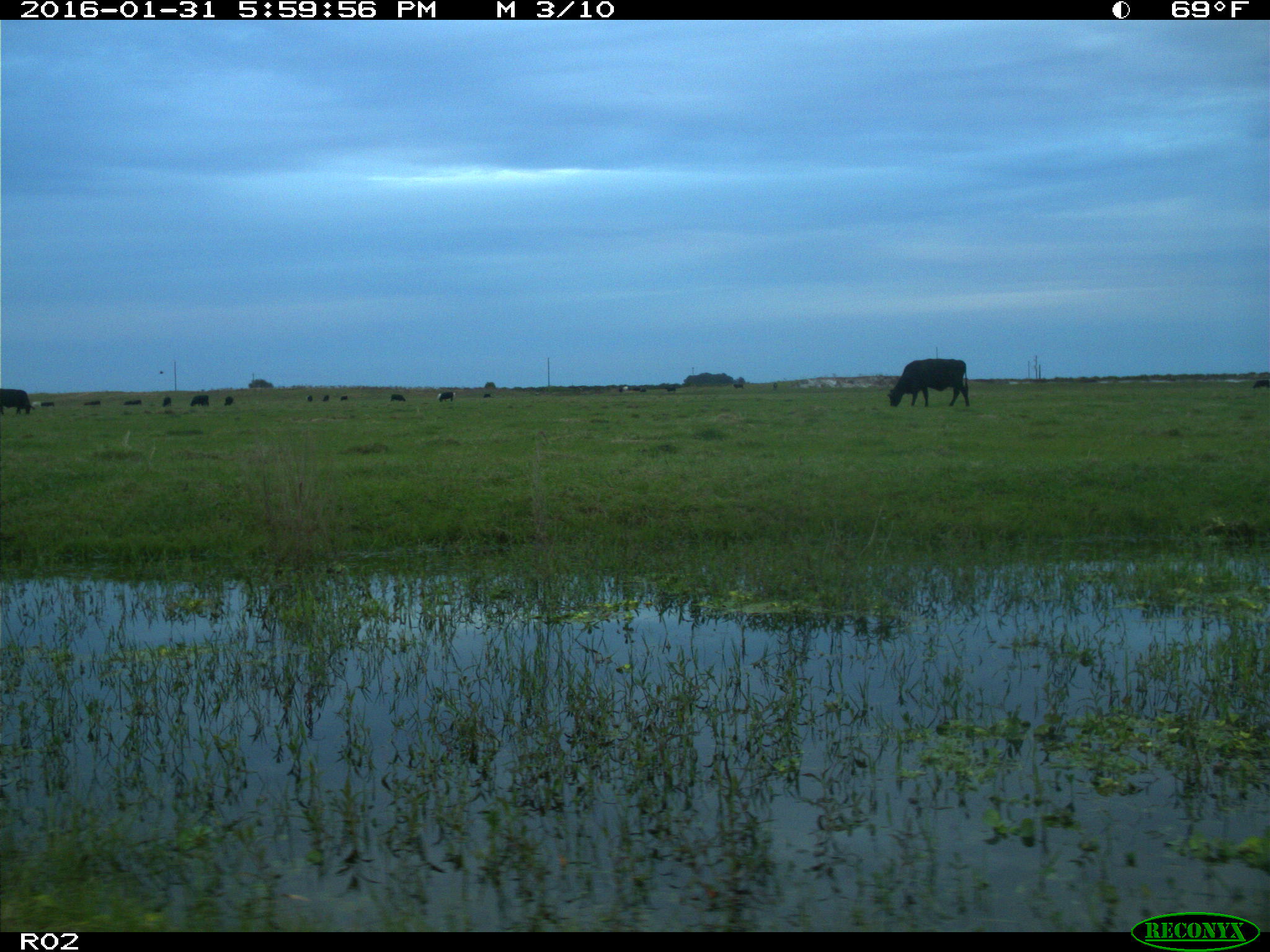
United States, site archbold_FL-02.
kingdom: Animalia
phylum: Chordata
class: Mammalia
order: Artiodactyla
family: Bovidae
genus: Bos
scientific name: Bos taurus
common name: domestic cow